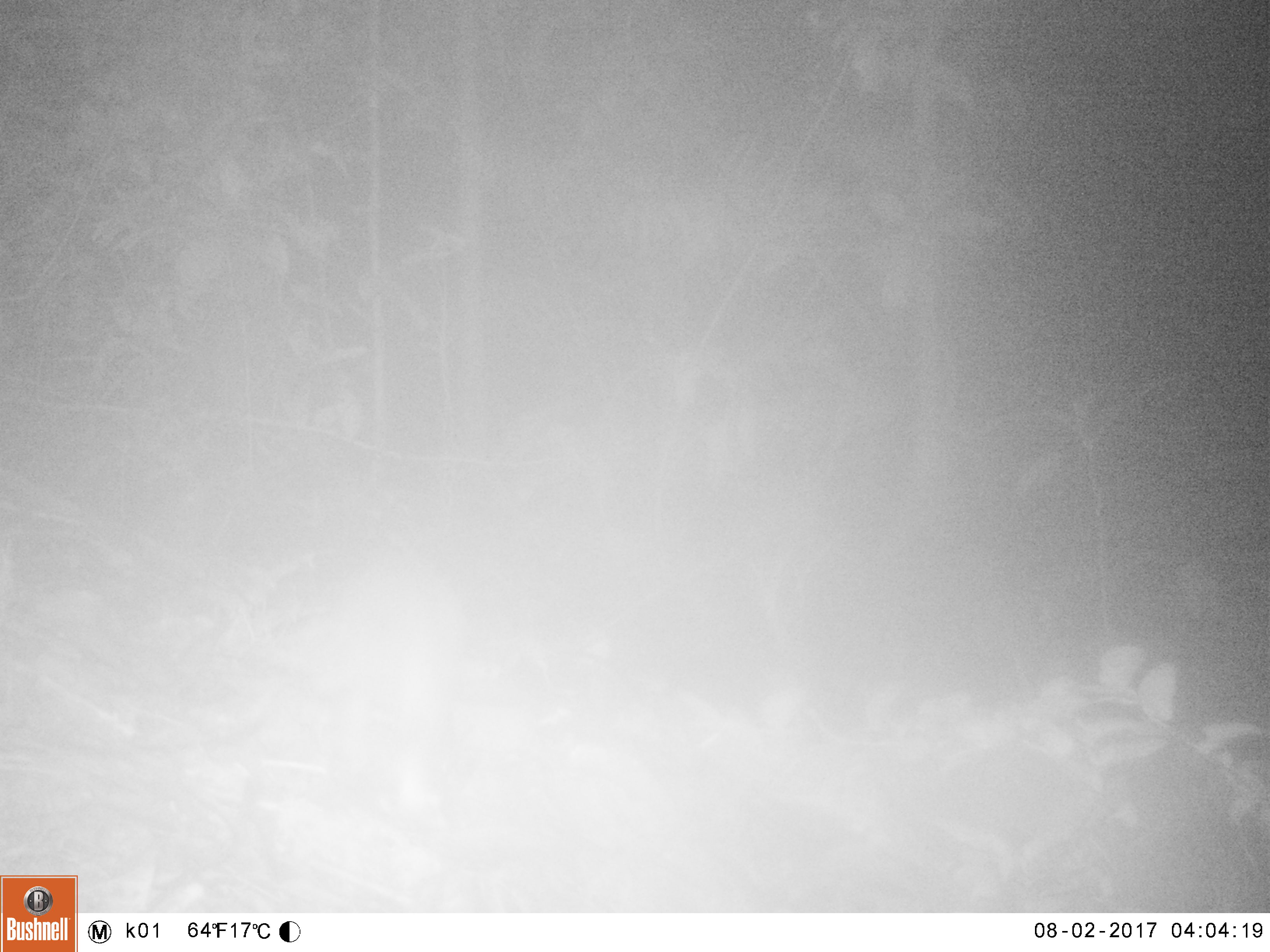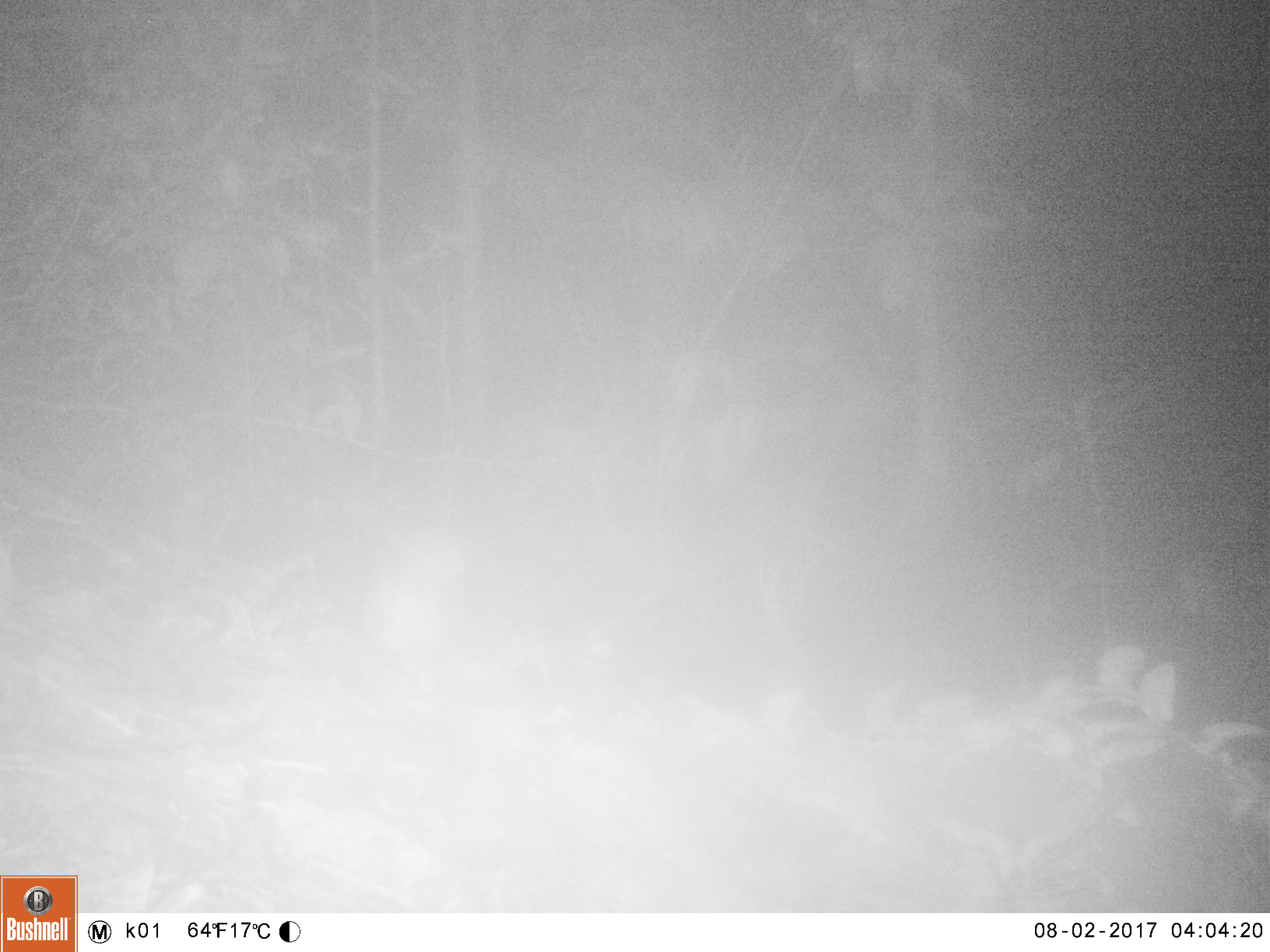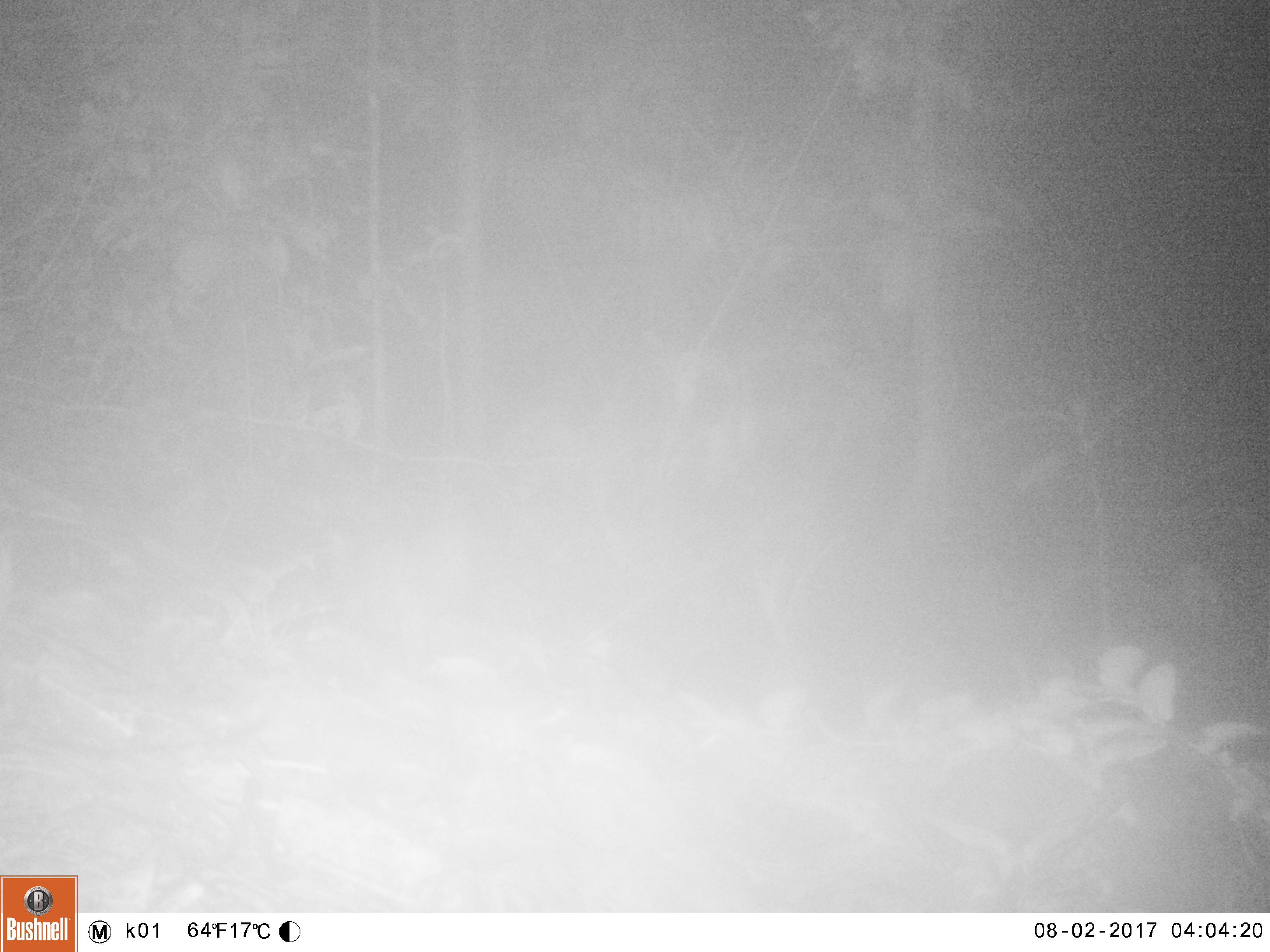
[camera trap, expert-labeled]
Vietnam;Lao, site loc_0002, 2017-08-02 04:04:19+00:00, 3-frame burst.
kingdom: Animalia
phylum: Chordata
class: Mammalia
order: Carnivora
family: Mustelidae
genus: Melogale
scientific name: Melogale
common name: ferret badger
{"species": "ferret badger (Melogale)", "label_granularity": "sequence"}